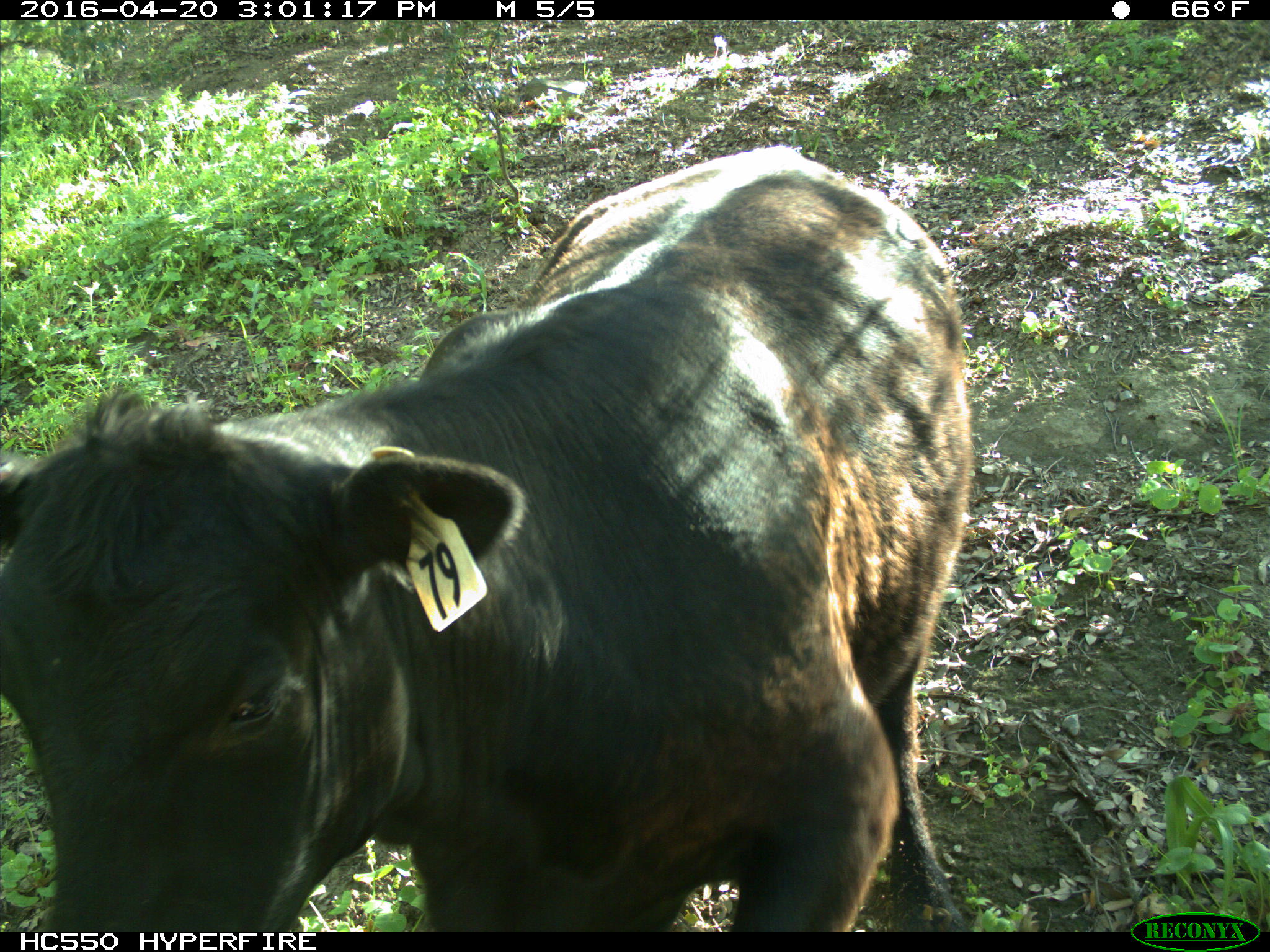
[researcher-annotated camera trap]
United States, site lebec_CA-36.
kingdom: Animalia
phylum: Chordata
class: Mammalia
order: Artiodactyla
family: Bovidae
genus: Bos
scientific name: Bos taurus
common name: domestic cow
Bos taurus (domestic cow).